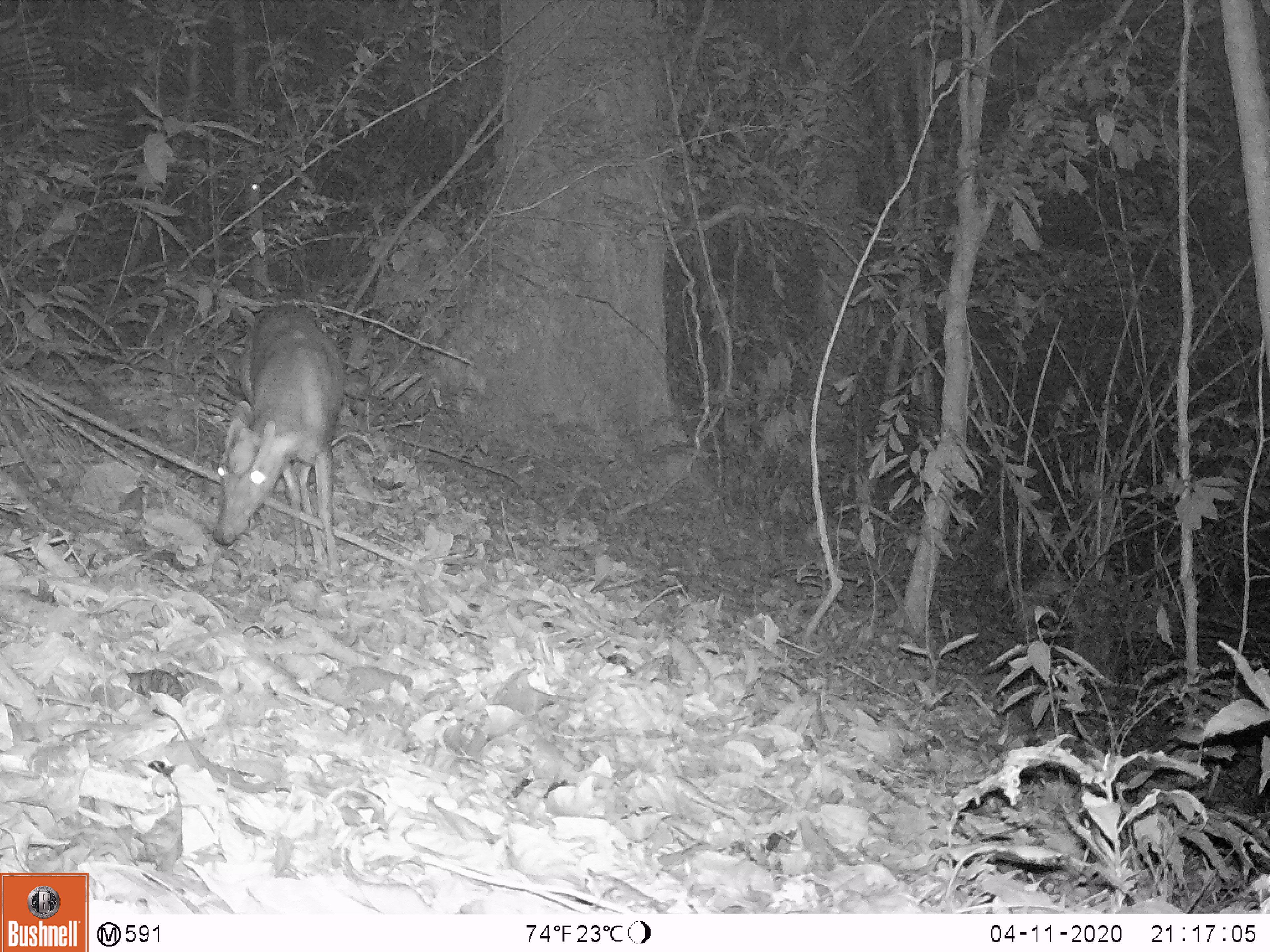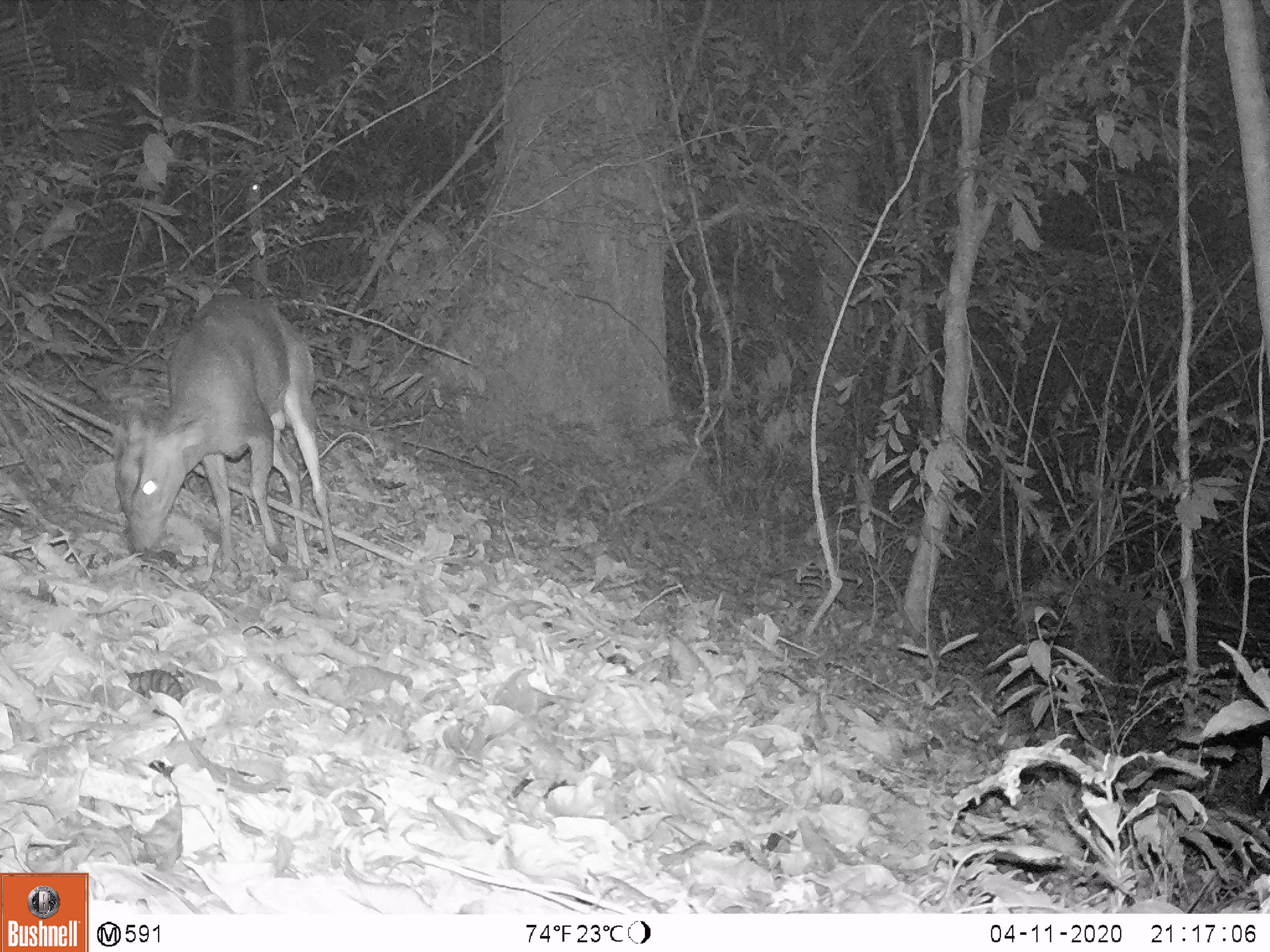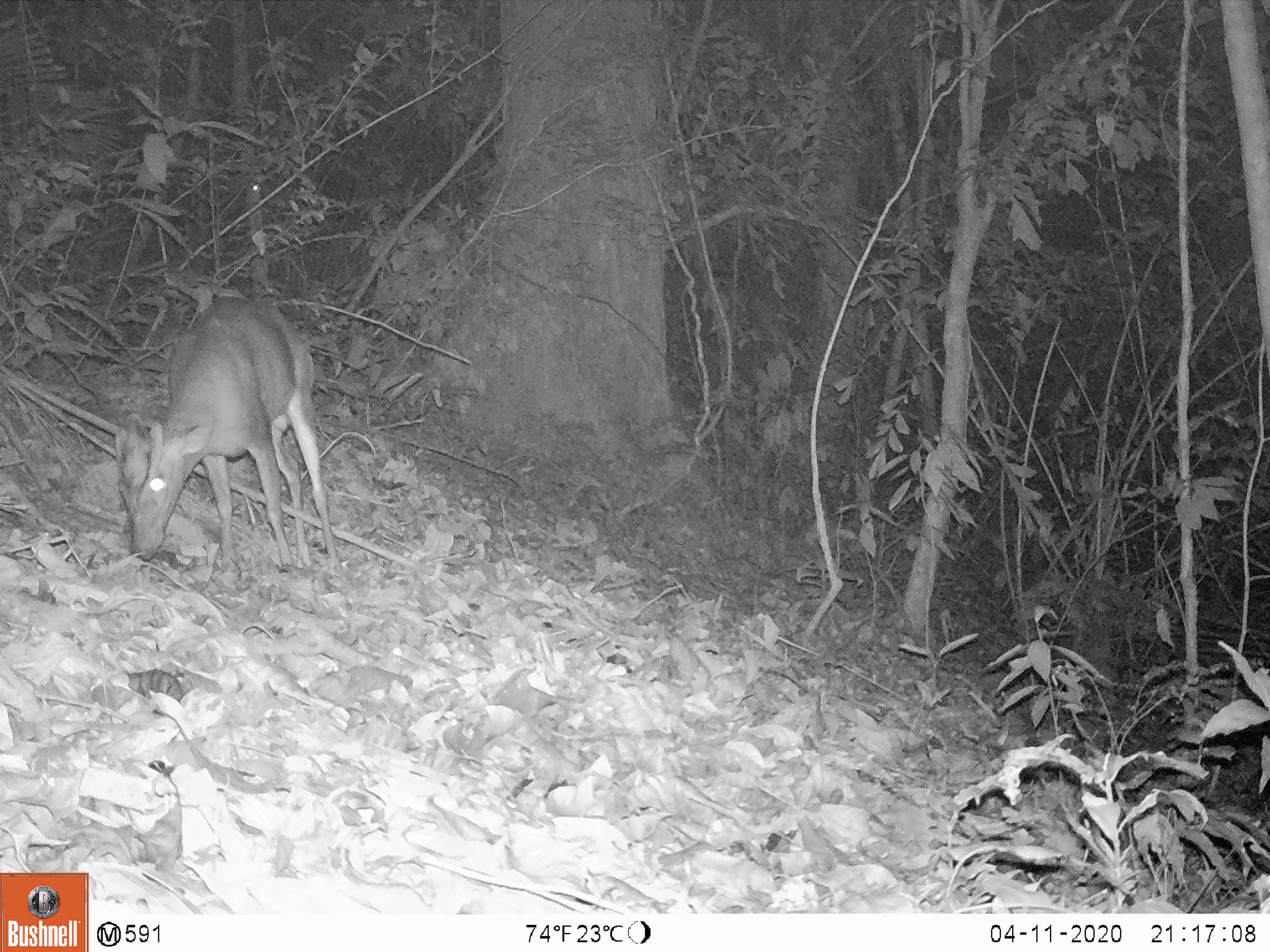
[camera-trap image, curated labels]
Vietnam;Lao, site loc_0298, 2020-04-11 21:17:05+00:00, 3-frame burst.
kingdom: Animalia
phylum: Chordata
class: Mammalia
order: Artiodactyla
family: Cervidae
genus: Muntiacus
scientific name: Muntiacus rooseveltorum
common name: roosevelt's muntjac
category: roosevelts muntjac group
Roosevelts muntjac group (roosevelt's muntjac) (Muntiacus rooseveltorum). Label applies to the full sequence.